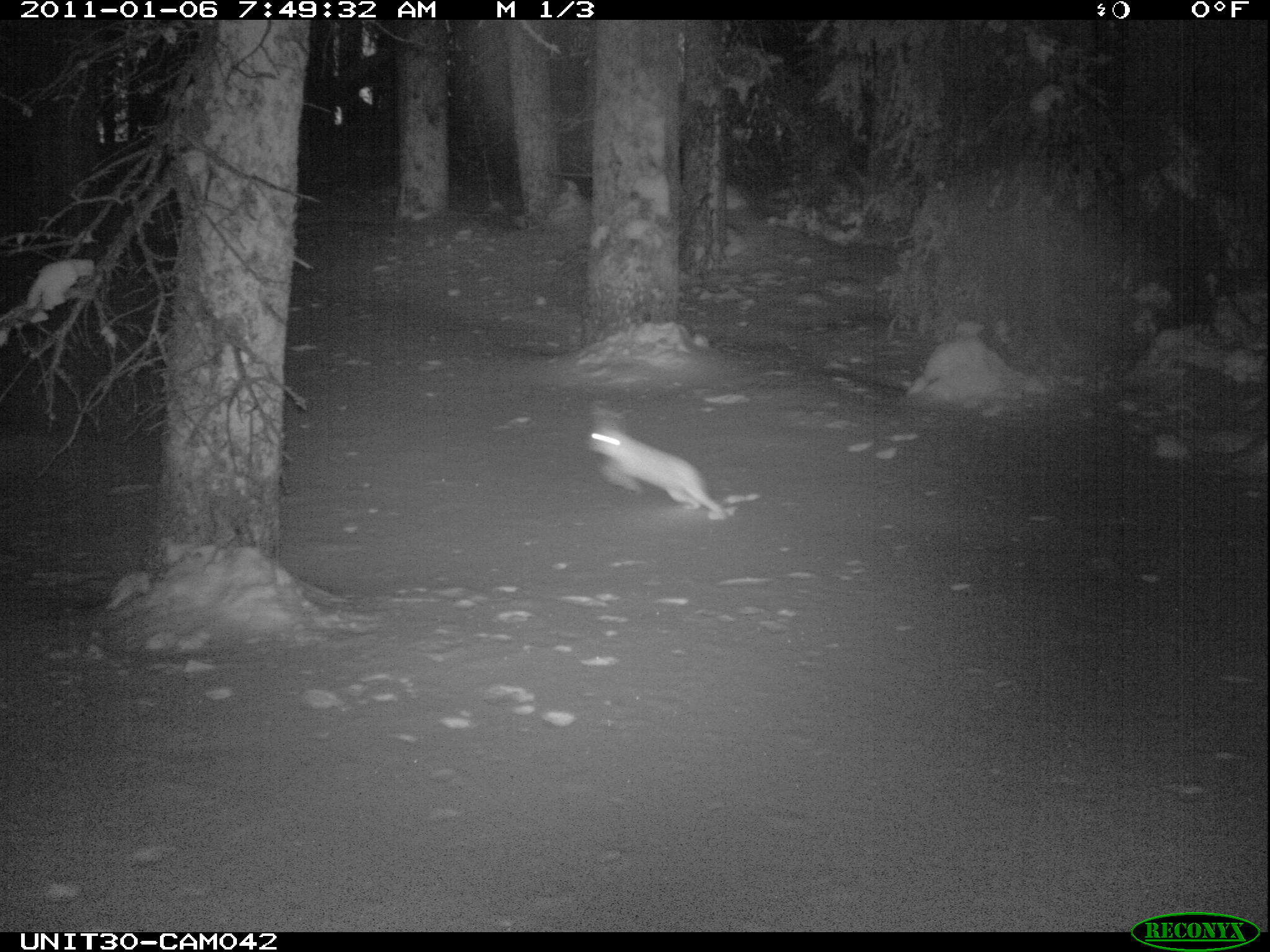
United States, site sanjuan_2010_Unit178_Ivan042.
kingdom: Animalia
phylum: Chordata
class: Mammalia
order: Lagomorpha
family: Leporidae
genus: Lepus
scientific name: Lepus americanus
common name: snowshoe hare